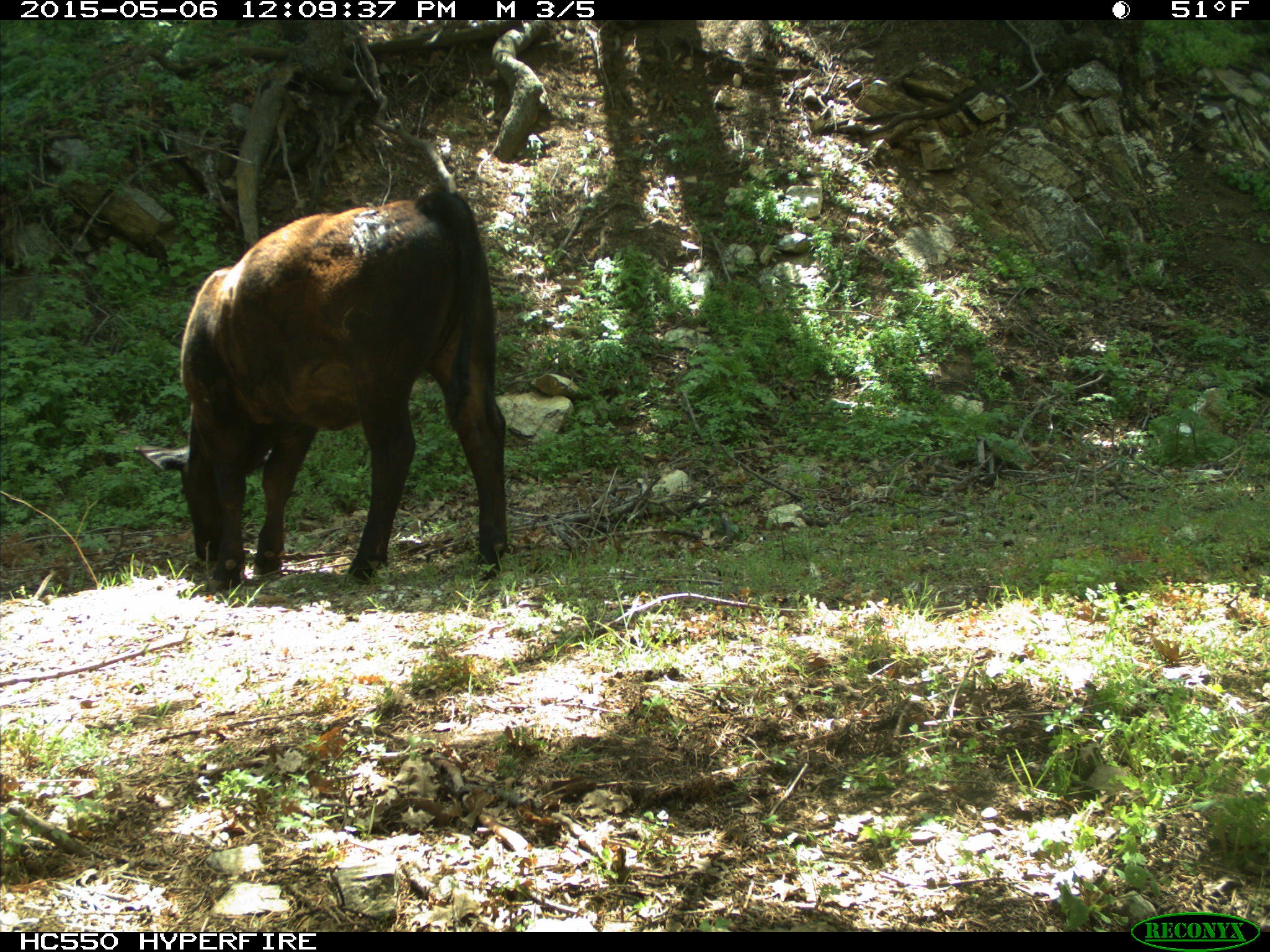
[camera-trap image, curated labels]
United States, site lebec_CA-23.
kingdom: Animalia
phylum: Chordata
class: Mammalia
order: Artiodactyla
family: Bovidae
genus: Bos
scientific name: Bos taurus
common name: domestic cow